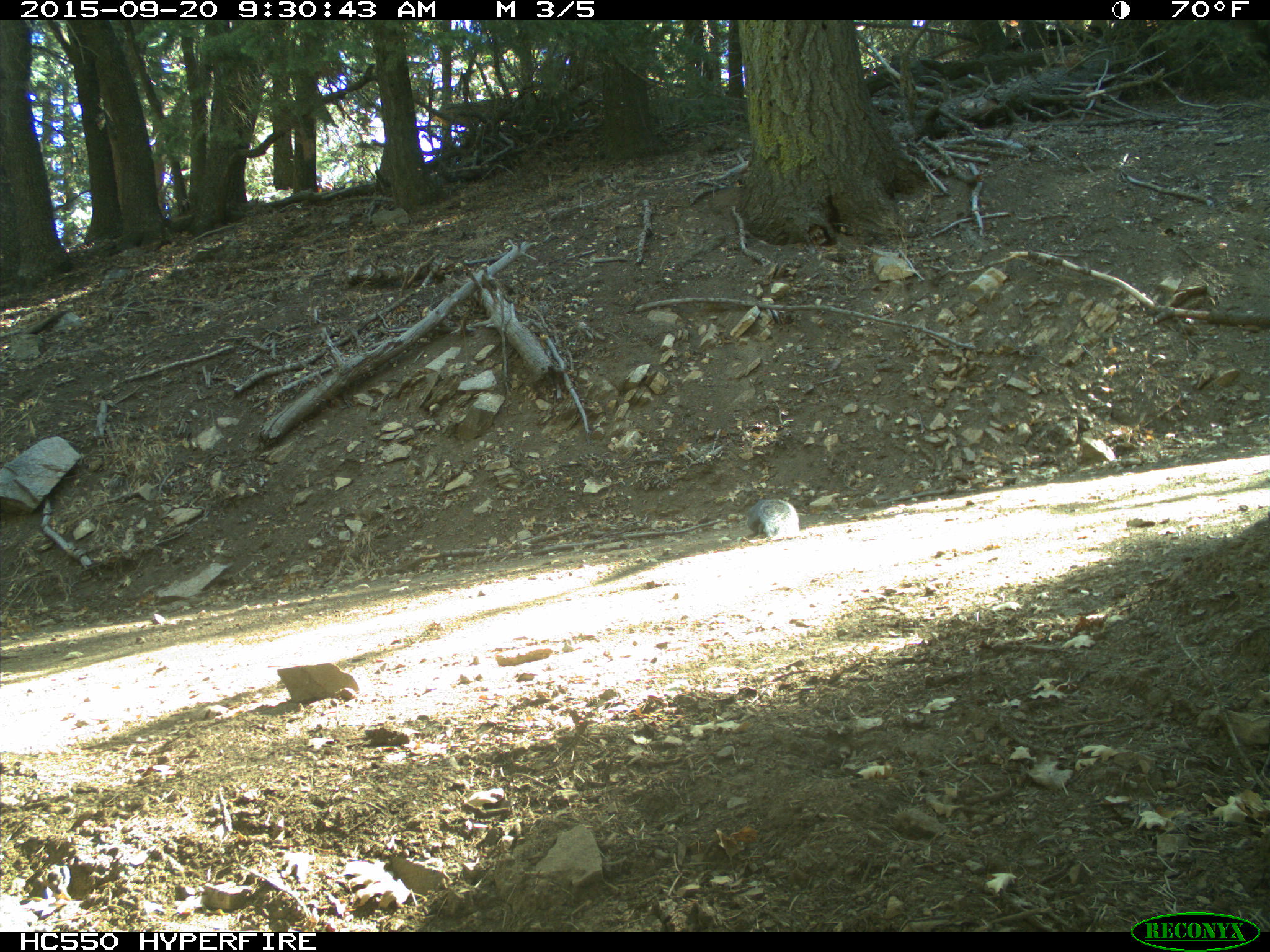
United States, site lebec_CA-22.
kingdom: Animalia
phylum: Chordata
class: Mammalia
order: Rodentia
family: Sciuridae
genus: Sciurus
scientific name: Sciurus carolinensis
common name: eastern gray squirrel